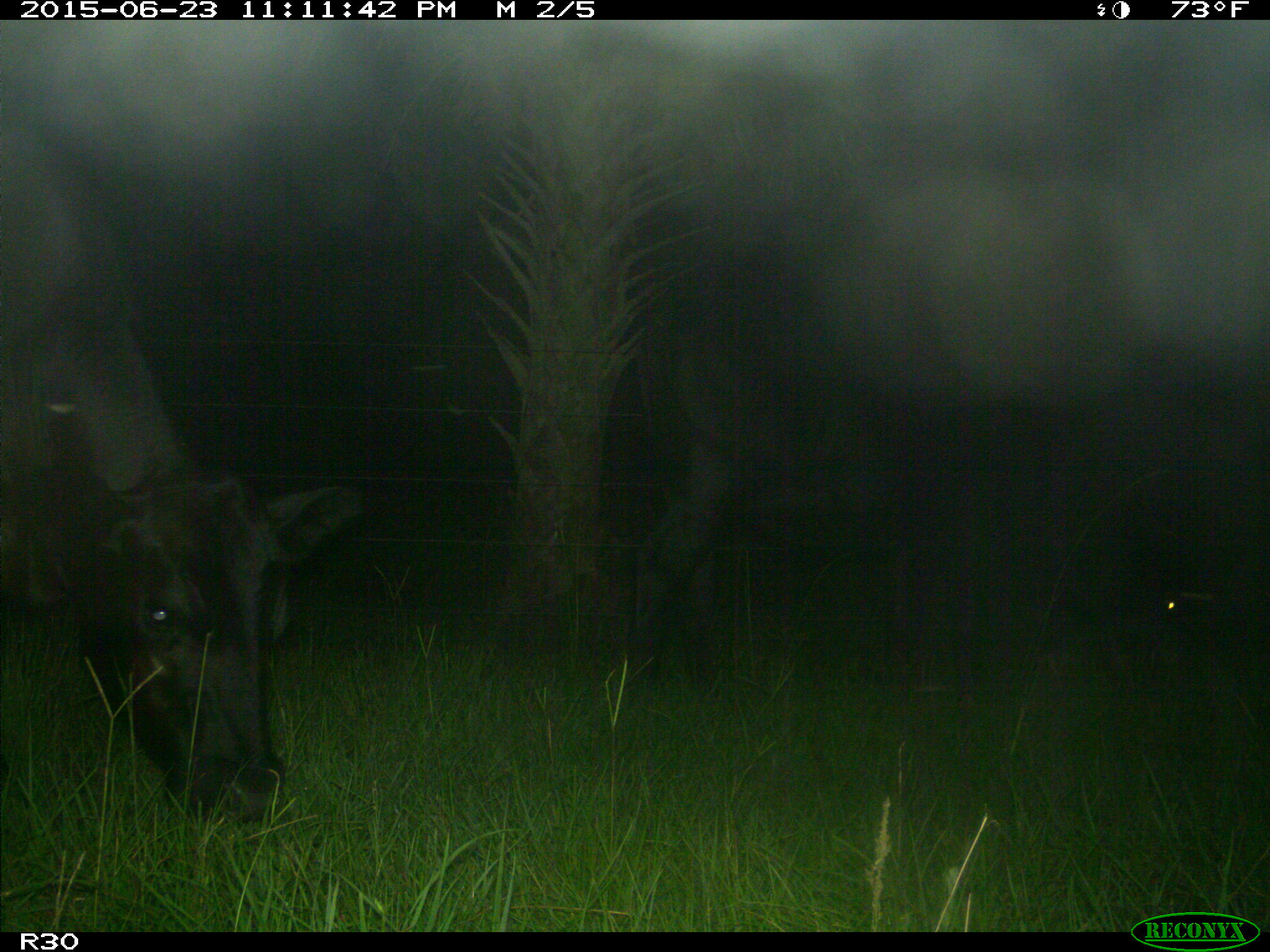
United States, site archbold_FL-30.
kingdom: Animalia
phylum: Chordata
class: Mammalia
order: Artiodactyla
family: Bovidae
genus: Bos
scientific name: Bos taurus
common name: domestic cow